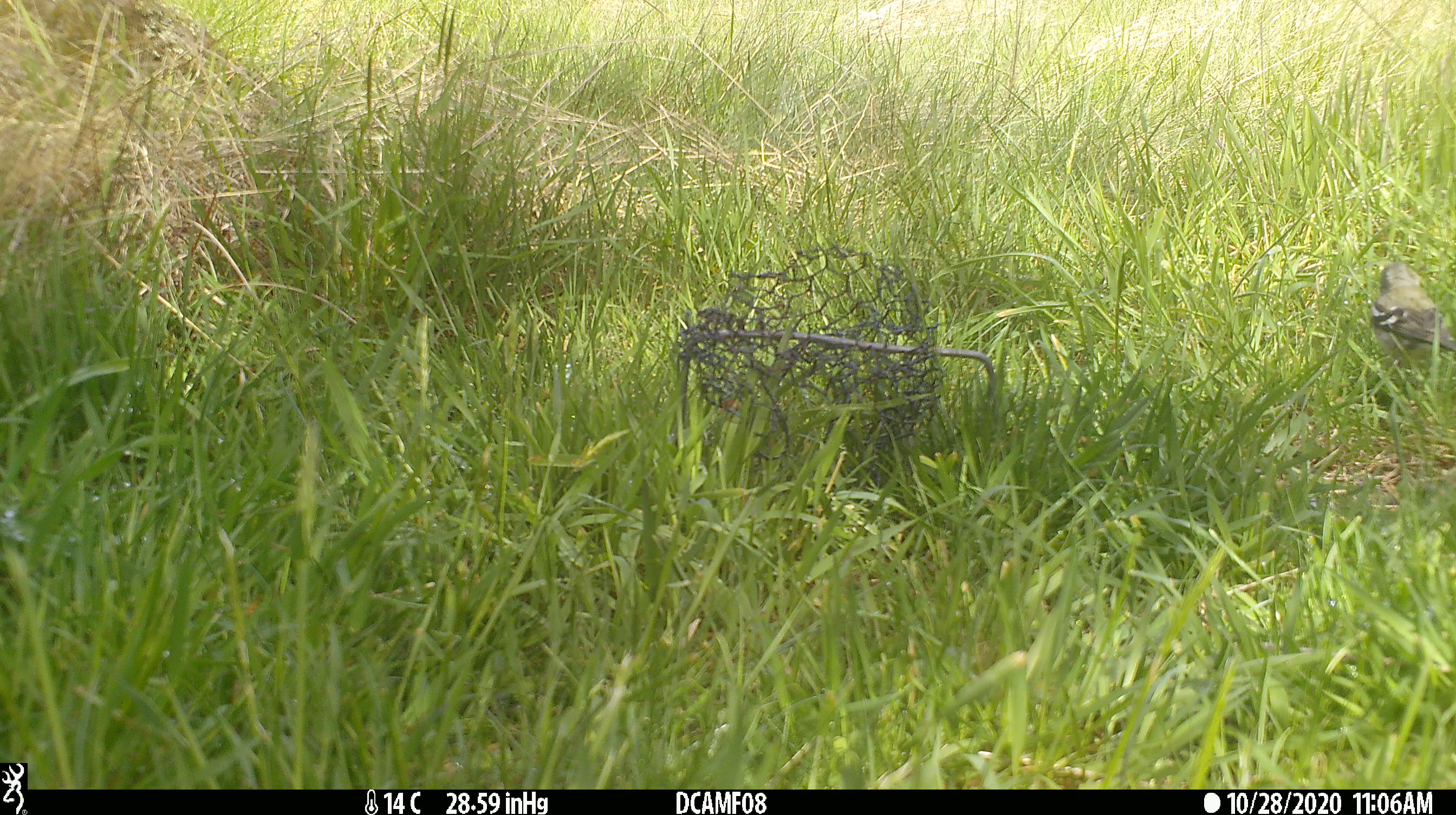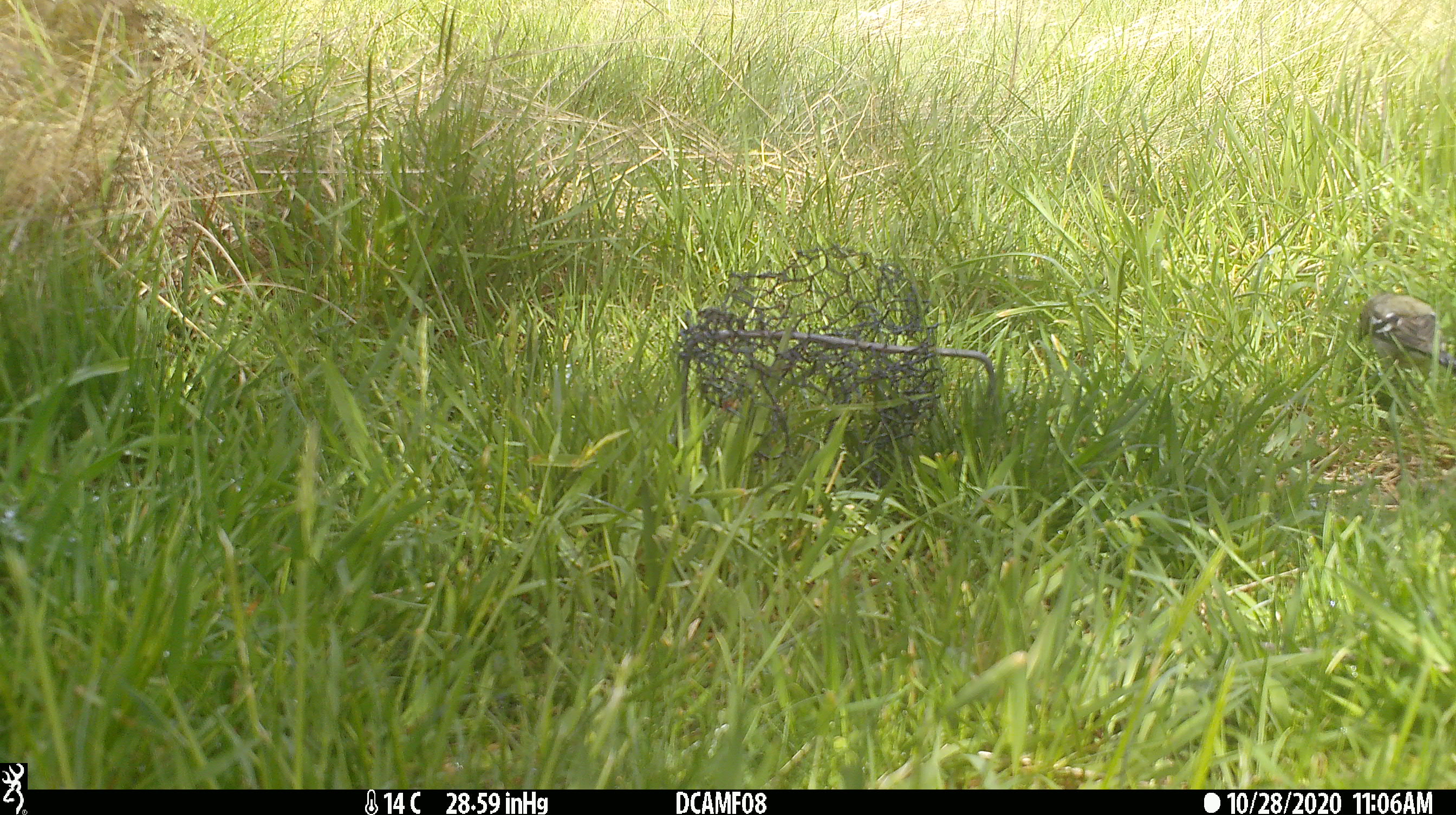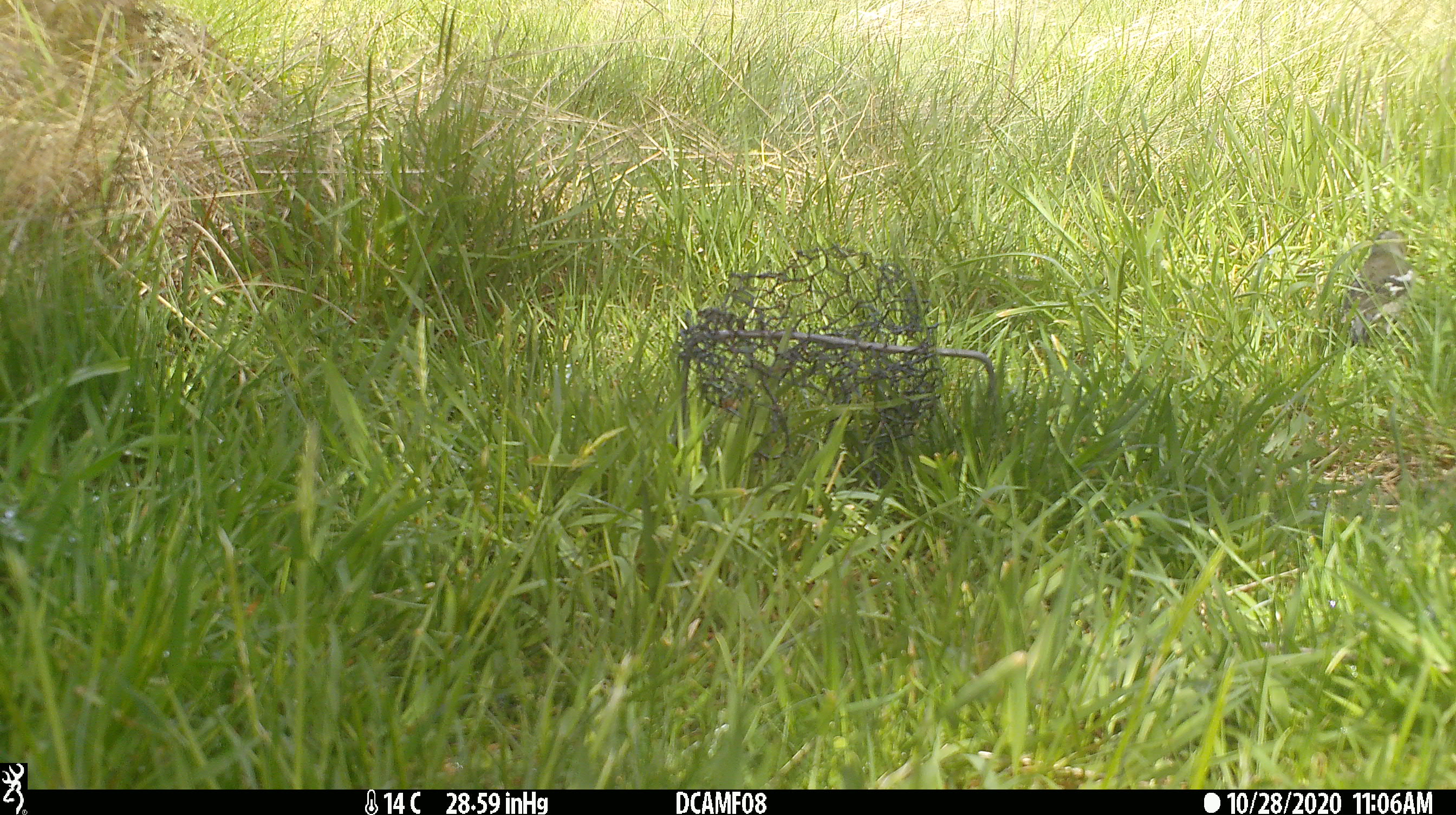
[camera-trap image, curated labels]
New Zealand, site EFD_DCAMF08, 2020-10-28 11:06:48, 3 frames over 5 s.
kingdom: Animalia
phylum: Chordata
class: Aves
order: Passeriformes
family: Fringillidae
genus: Fringilla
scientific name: Fringilla coelebs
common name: common chaffinch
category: chaffinch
Chaffinch (common chaffinch) (Fringilla coelebs).